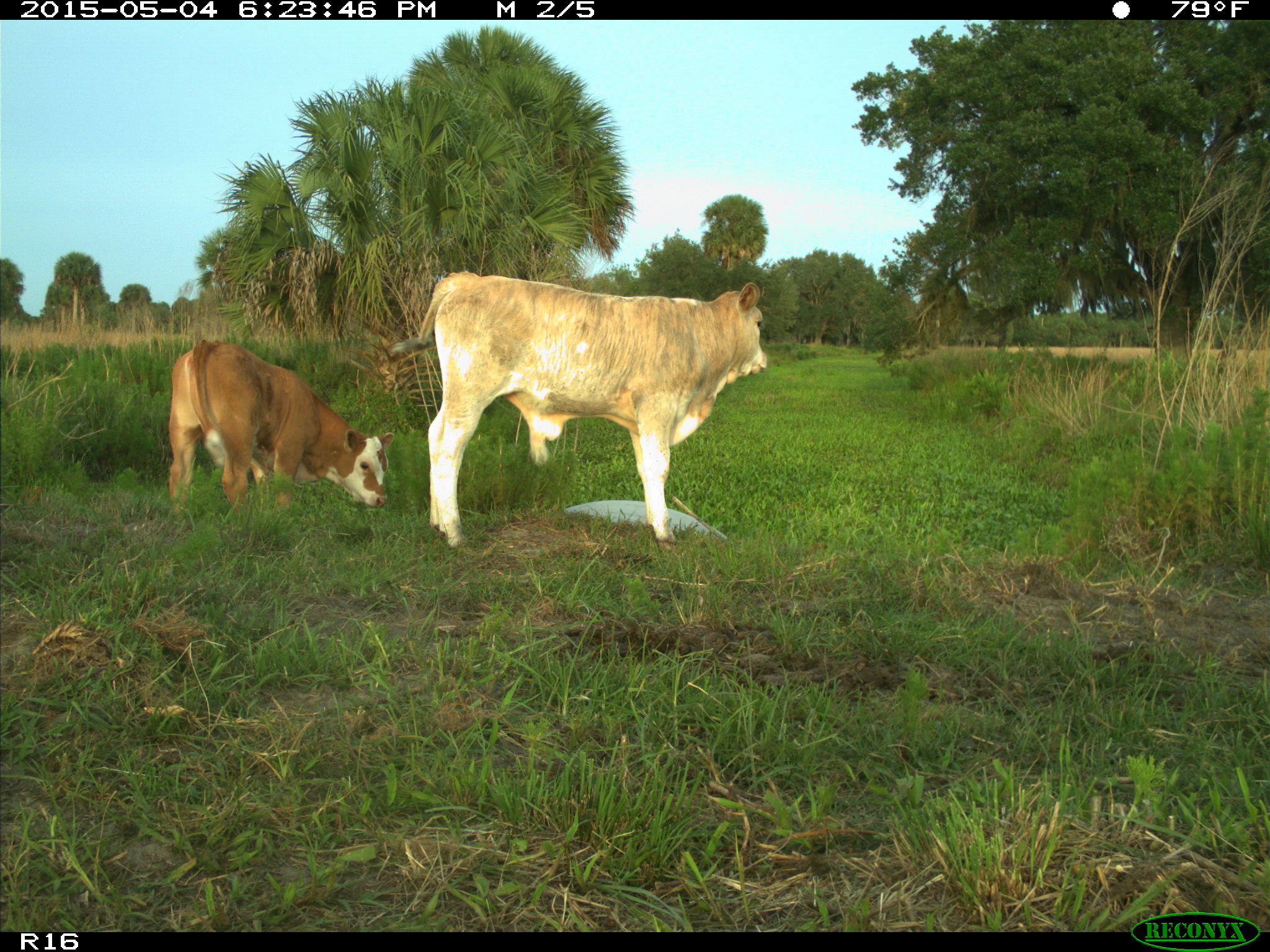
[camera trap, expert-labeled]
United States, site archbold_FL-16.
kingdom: Animalia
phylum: Chordata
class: Mammalia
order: Artiodactyla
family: Bovidae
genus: Bos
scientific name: Bos taurus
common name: domestic cow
Bos taurus (domestic cow).